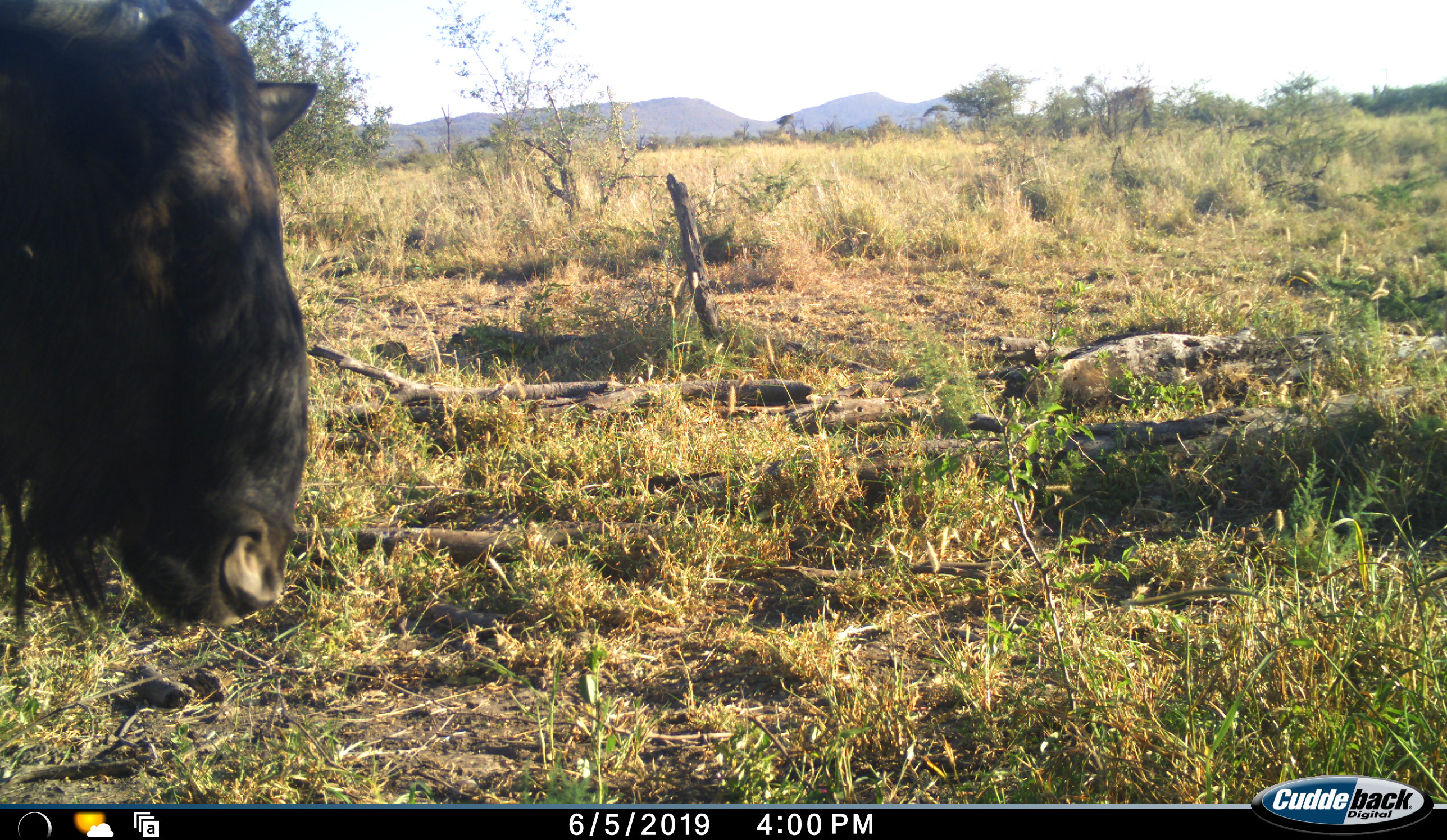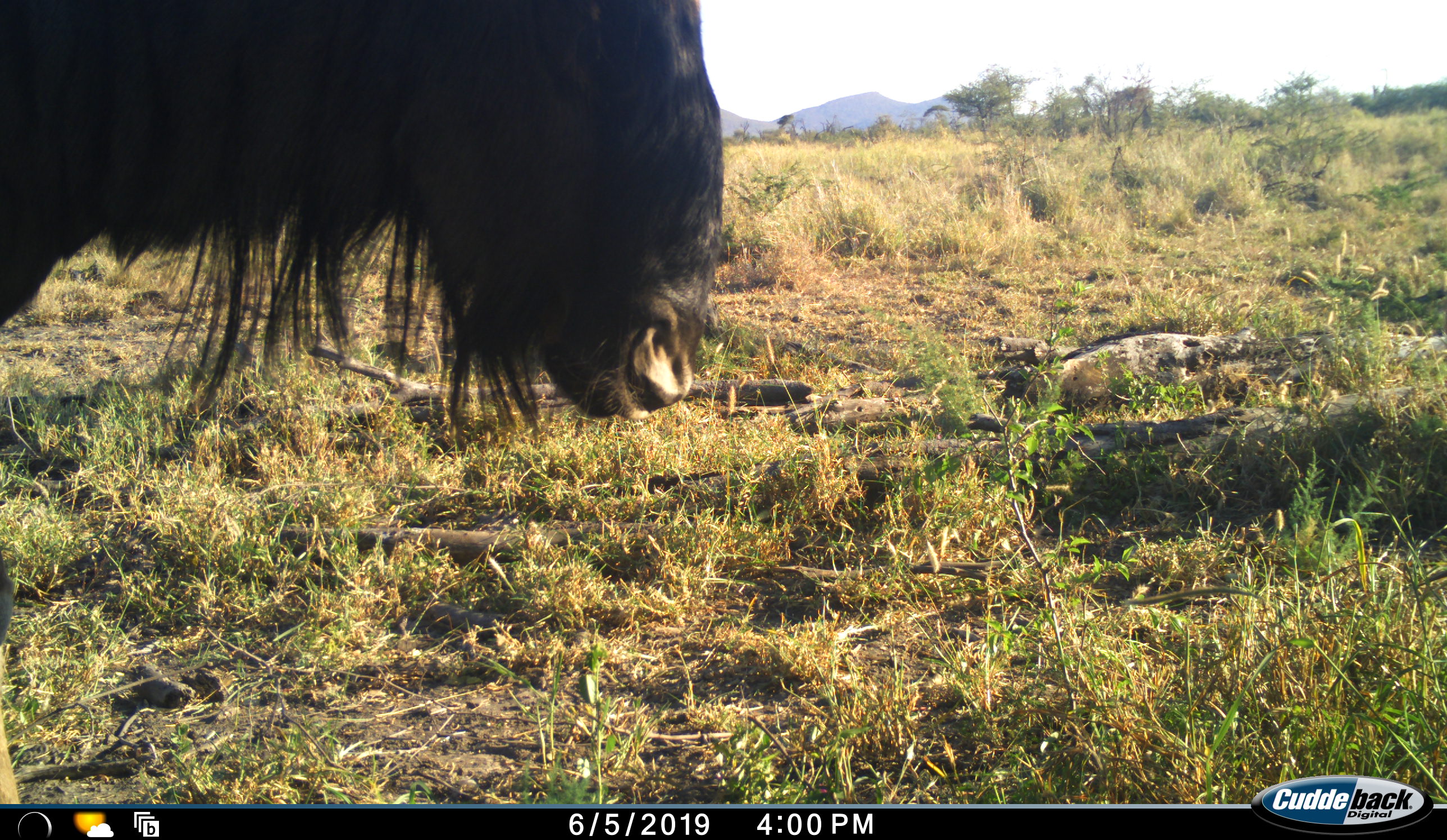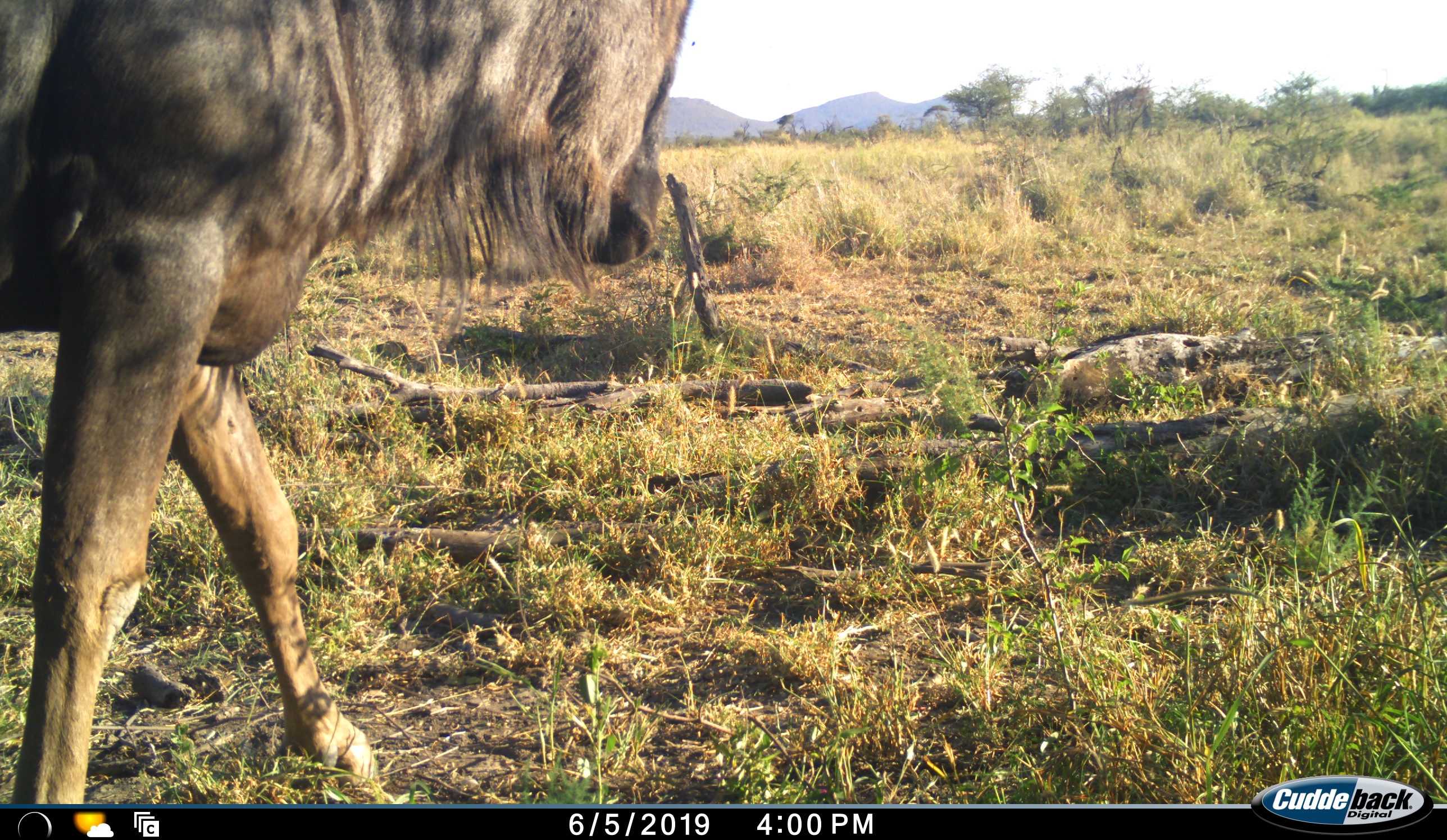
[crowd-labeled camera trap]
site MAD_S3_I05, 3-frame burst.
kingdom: Animalia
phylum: Chordata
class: Mammalia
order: Artiodactyla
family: Bovidae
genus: Connochaetes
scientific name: Connochaetes taurinus taurinus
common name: blue wildebeest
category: wildebeestblue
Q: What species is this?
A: Wildebeestblue (blue wildebeest) (Connochaetes taurinus taurinus).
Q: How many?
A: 1.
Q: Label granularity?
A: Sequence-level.